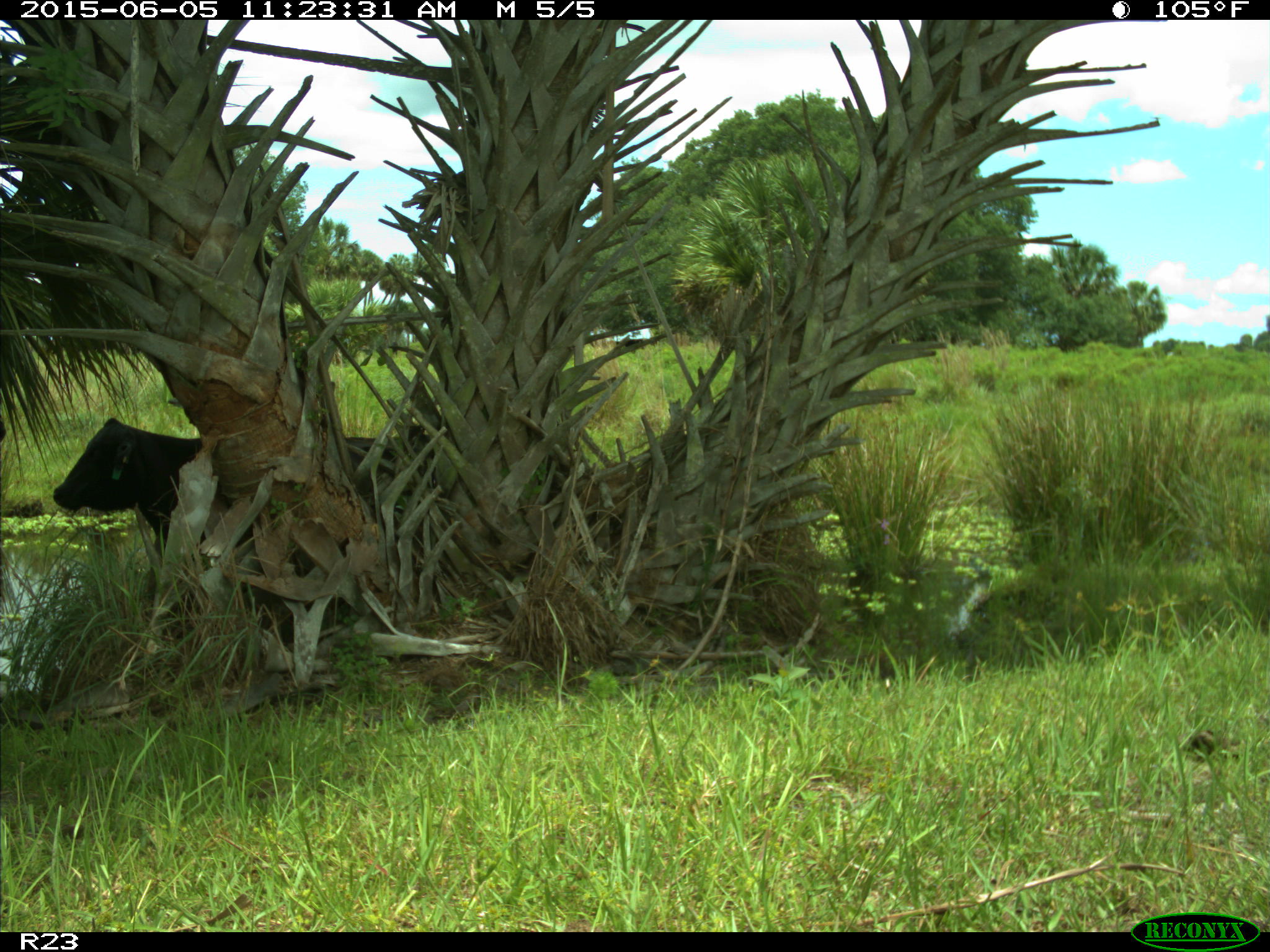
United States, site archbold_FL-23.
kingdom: Animalia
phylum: Chordata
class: Mammalia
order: Artiodactyla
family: Bovidae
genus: Bos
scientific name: Bos taurus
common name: domestic cow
Bos taurus (domestic cow).